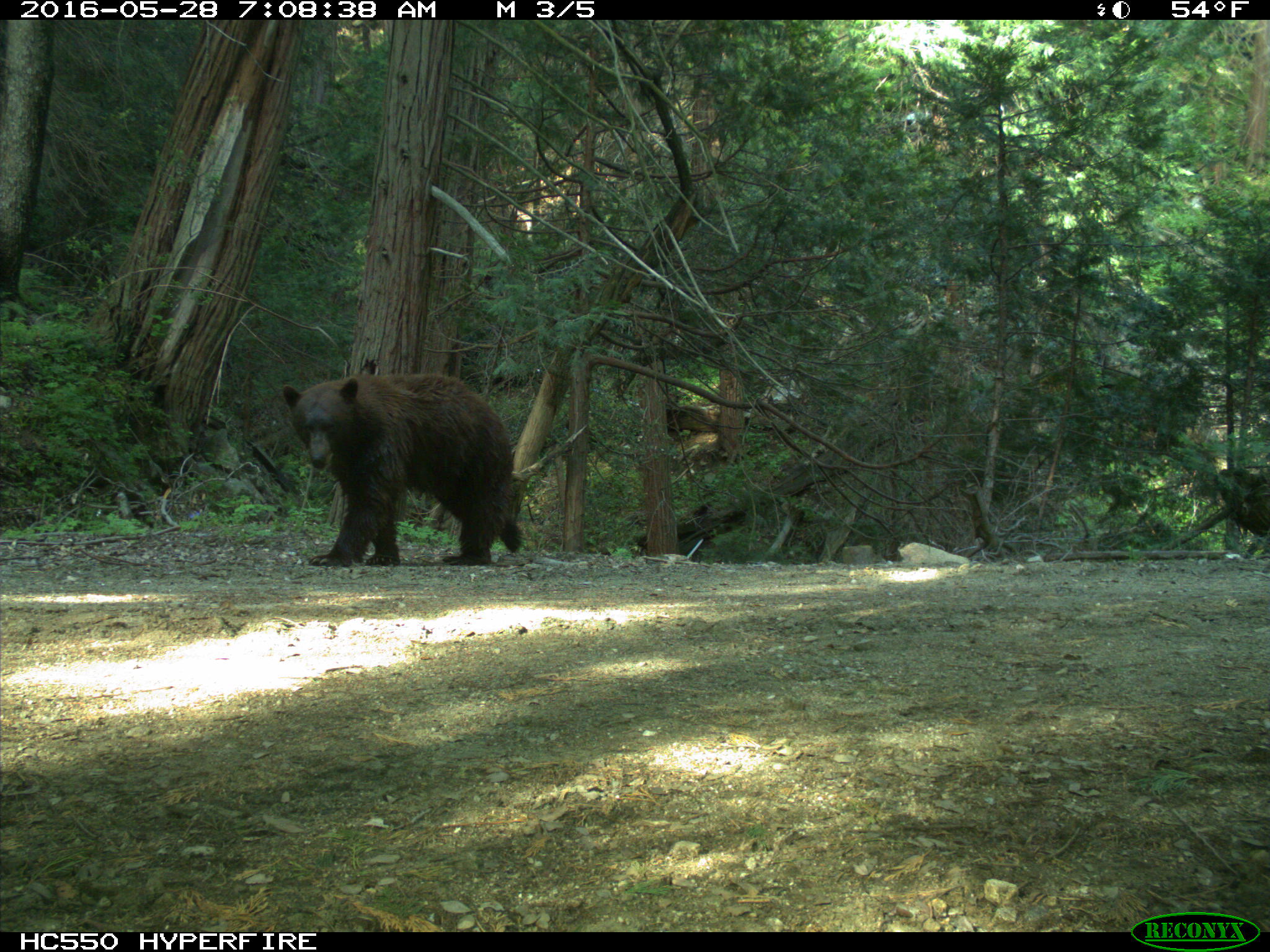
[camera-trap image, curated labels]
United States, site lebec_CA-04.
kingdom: Animalia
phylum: Chordata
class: Mammalia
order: Carnivora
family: Ursidae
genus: Ursus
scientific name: Ursus americanus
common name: american black bear